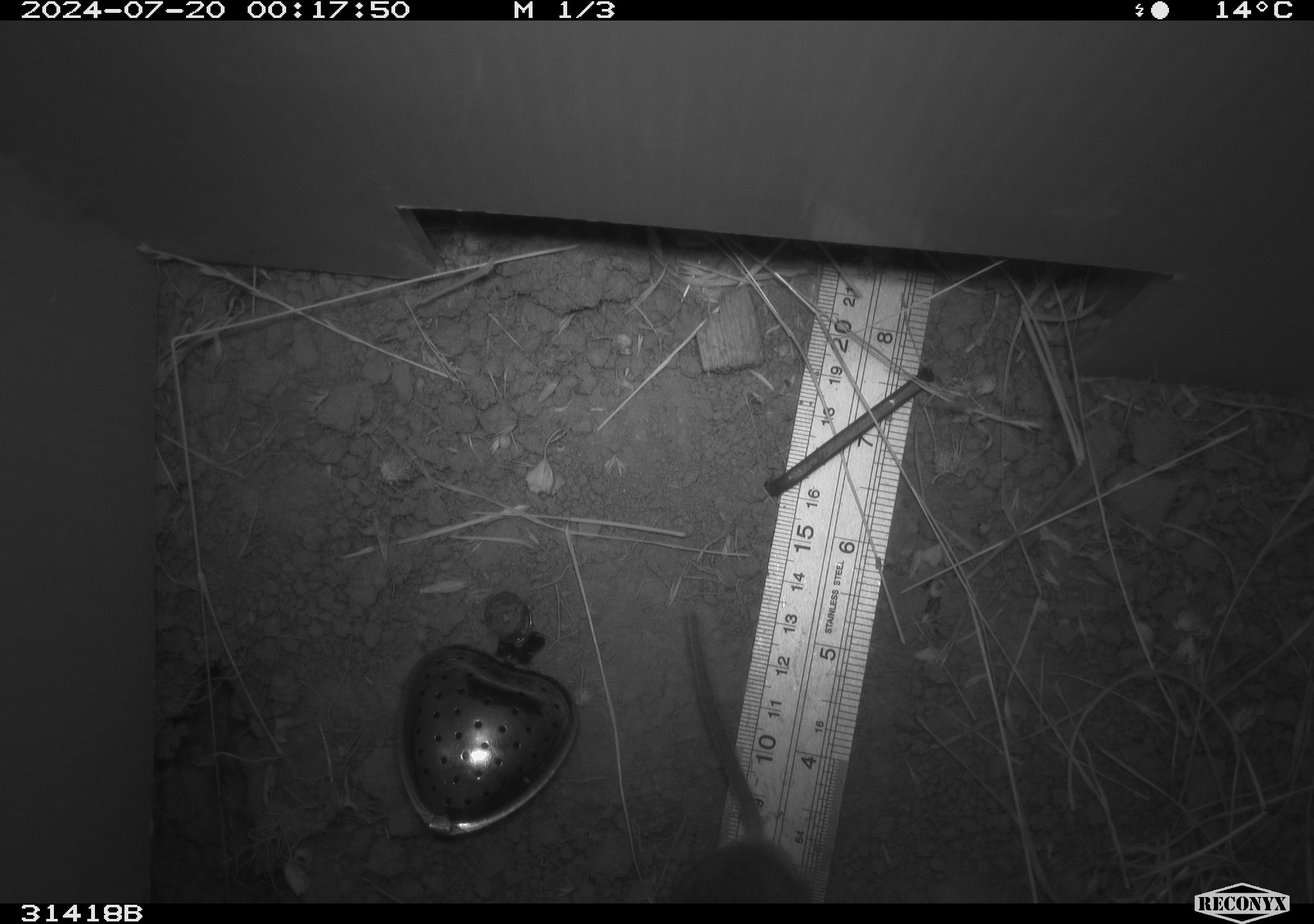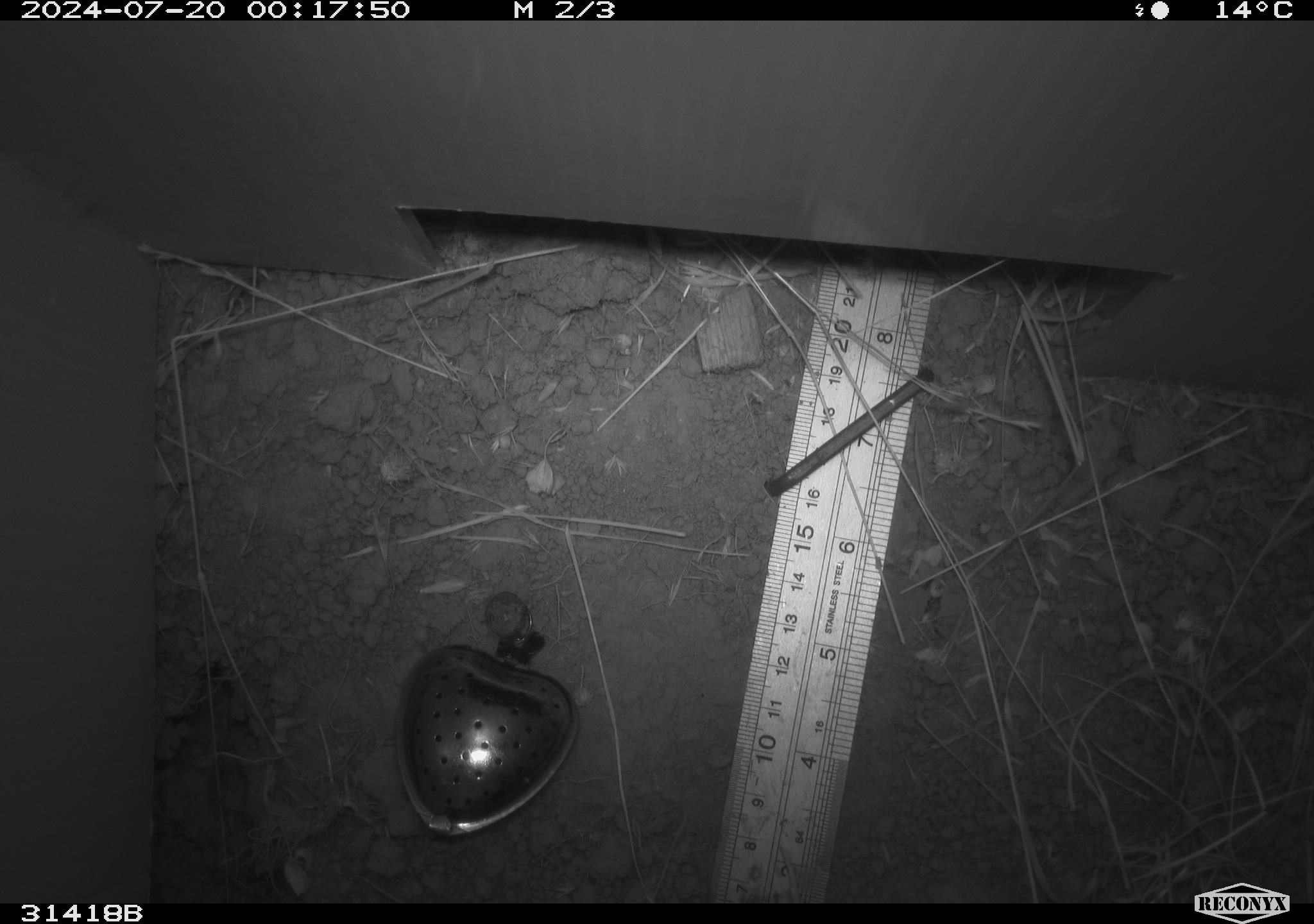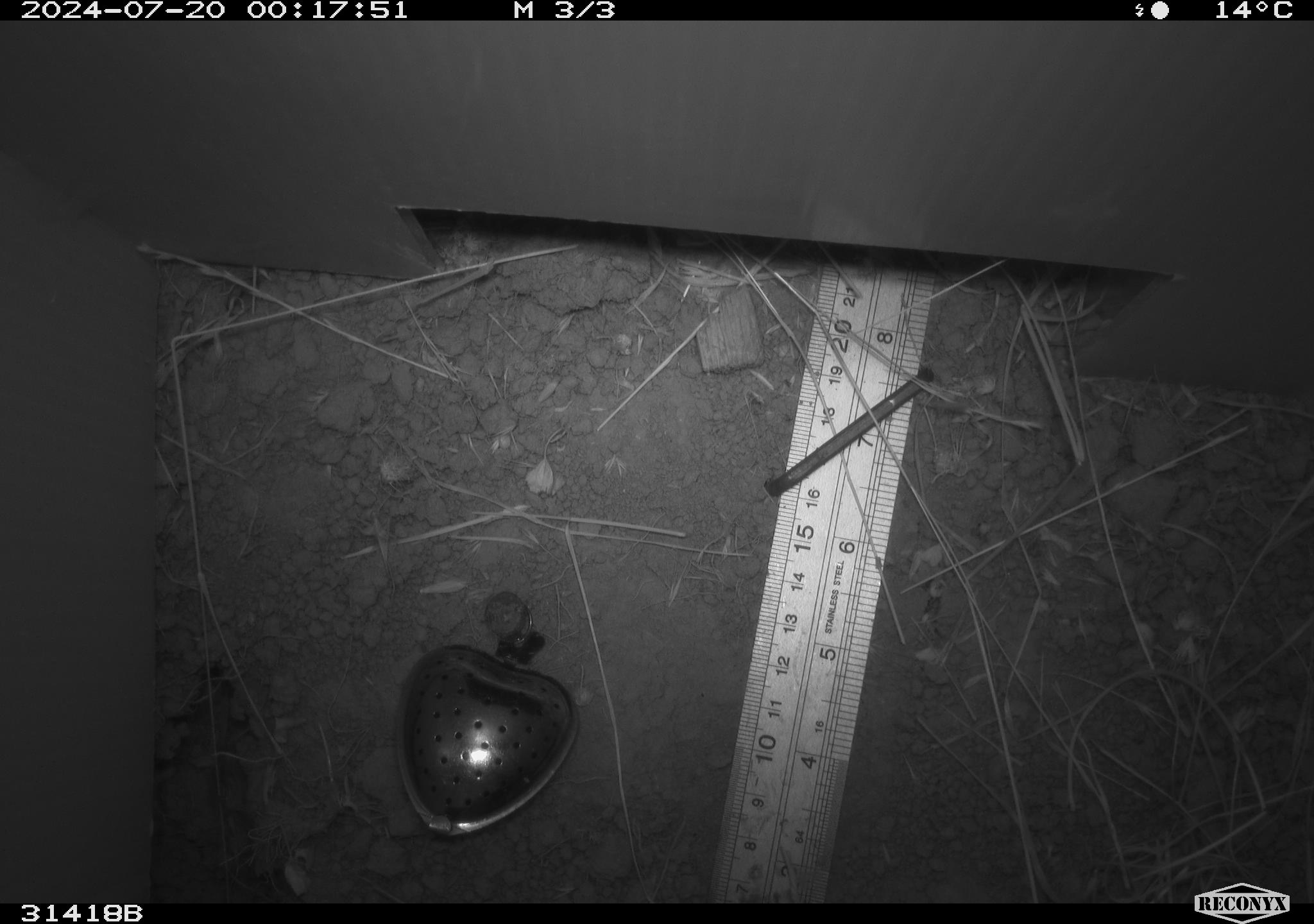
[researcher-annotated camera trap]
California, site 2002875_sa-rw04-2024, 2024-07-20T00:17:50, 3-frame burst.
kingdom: Animalia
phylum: Chordata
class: Mammalia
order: Rodentia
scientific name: Rodentia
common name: rodent